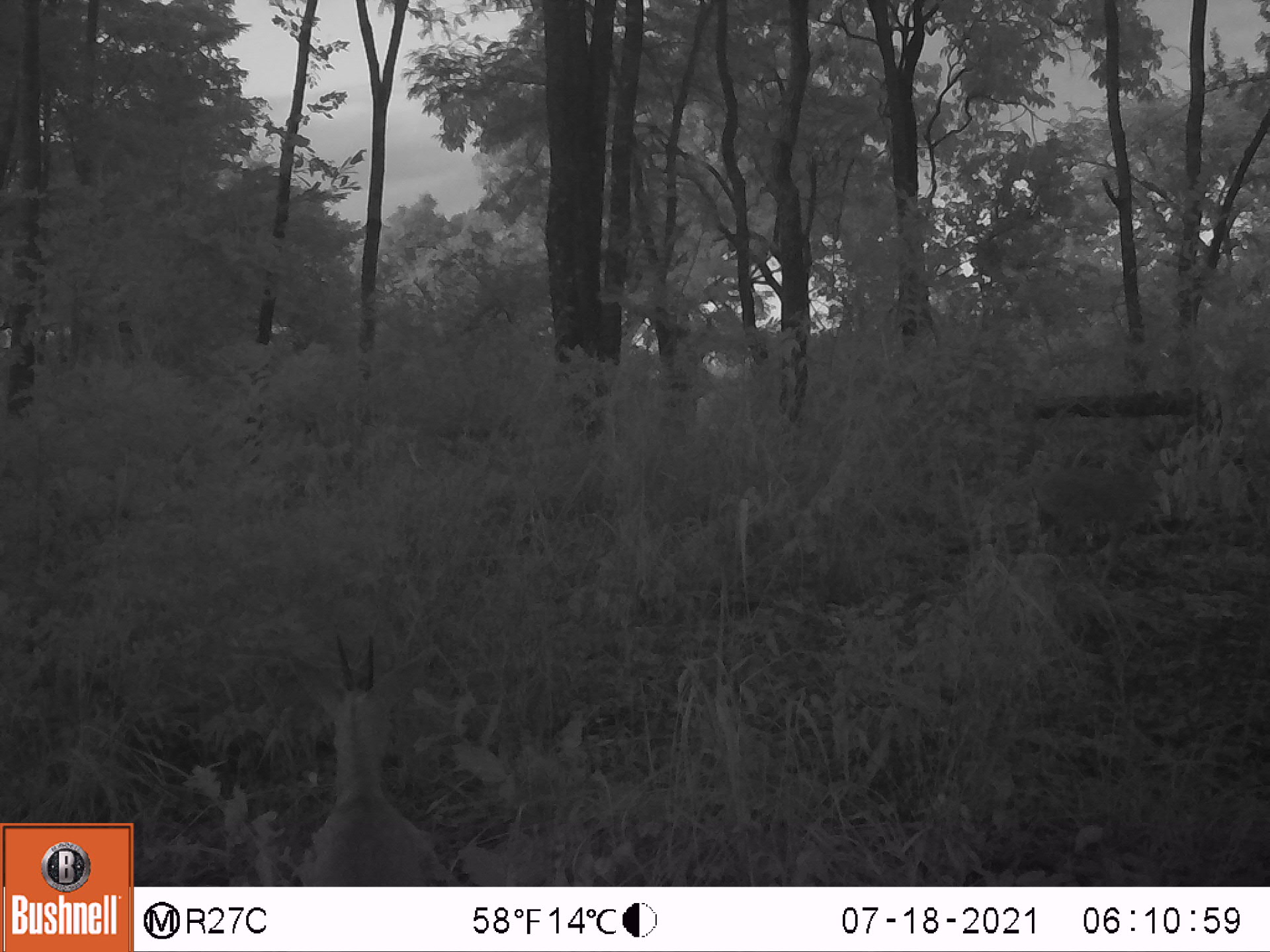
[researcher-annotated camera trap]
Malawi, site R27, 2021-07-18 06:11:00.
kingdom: Animalia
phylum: Chordata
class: Mammalia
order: Artiodactyla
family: Bovidae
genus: Sylvicapra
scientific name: Sylvicapra grimmia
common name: common duiker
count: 1